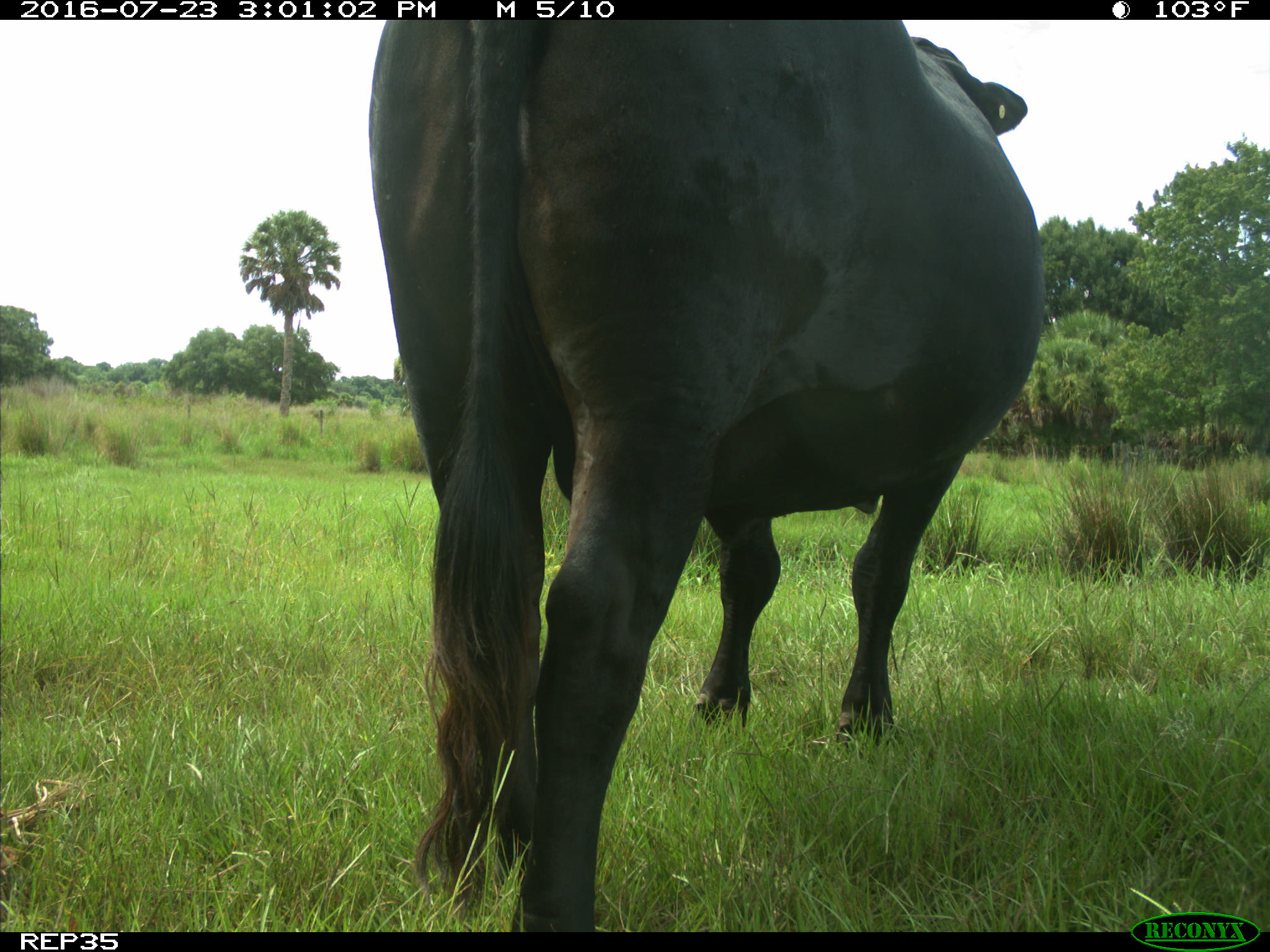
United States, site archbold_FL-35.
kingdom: Animalia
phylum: Chordata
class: Mammalia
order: Artiodactyla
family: Bovidae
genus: Bos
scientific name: Bos taurus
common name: domestic cow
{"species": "Bos taurus (domestic cow)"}